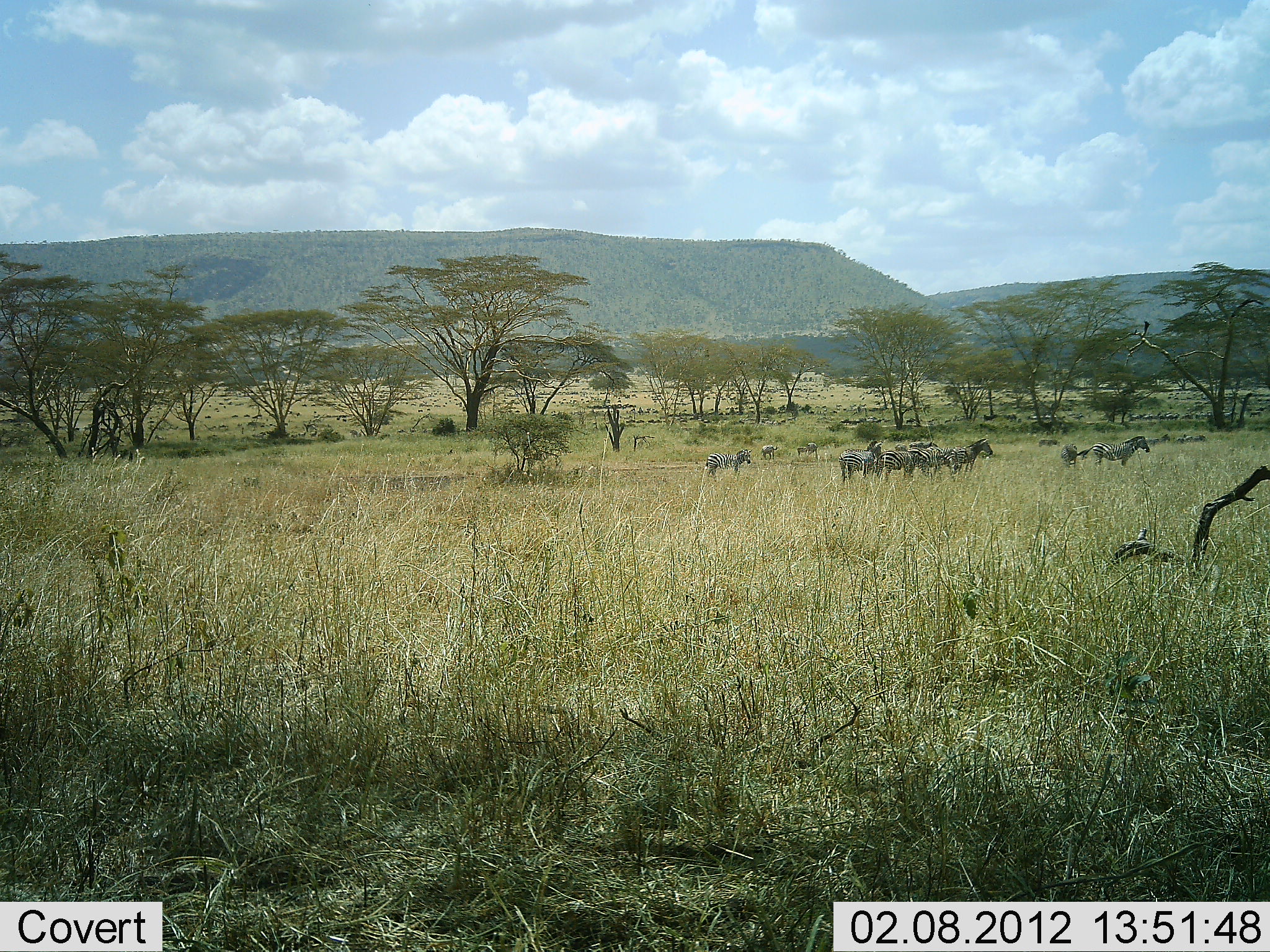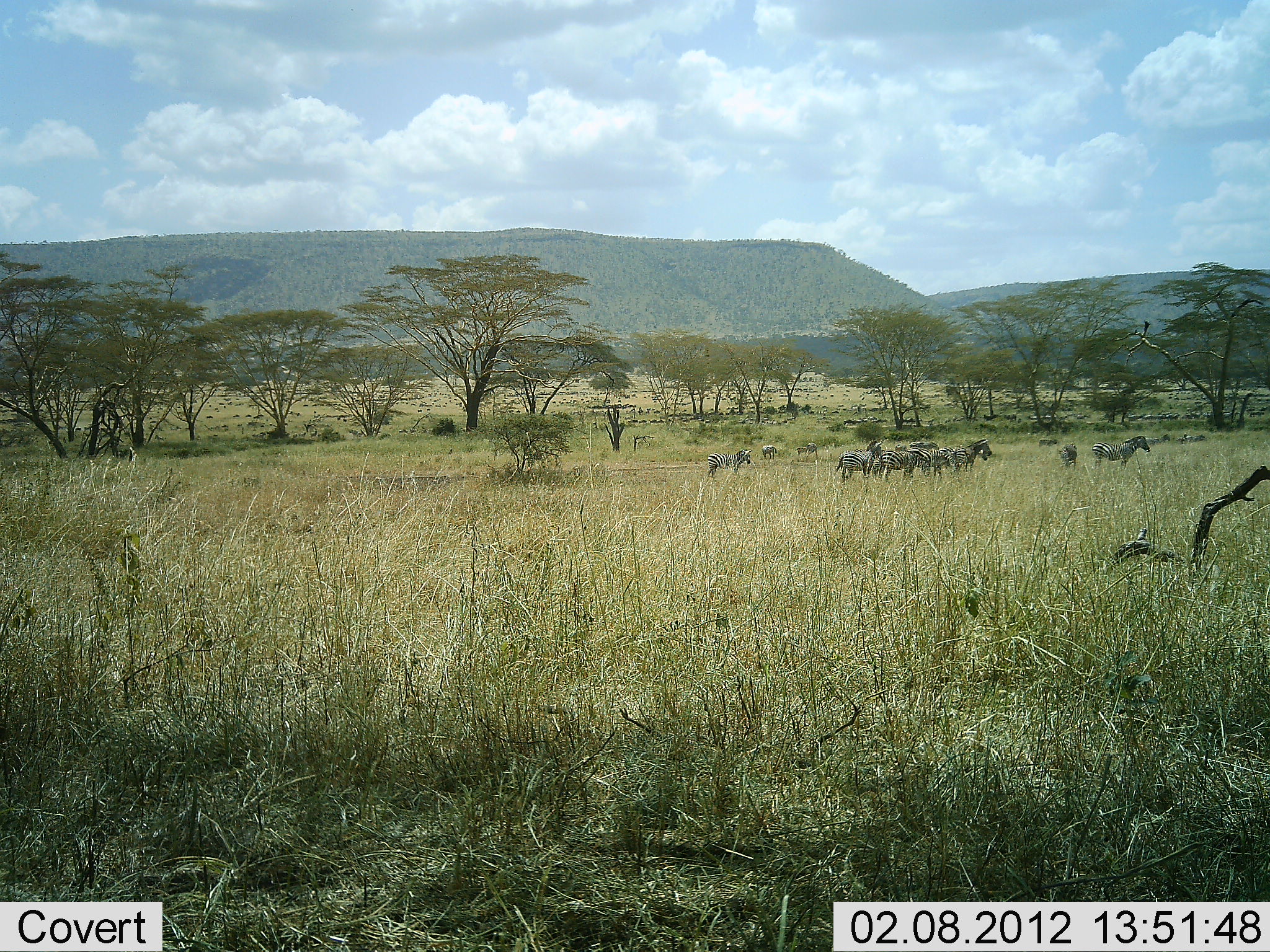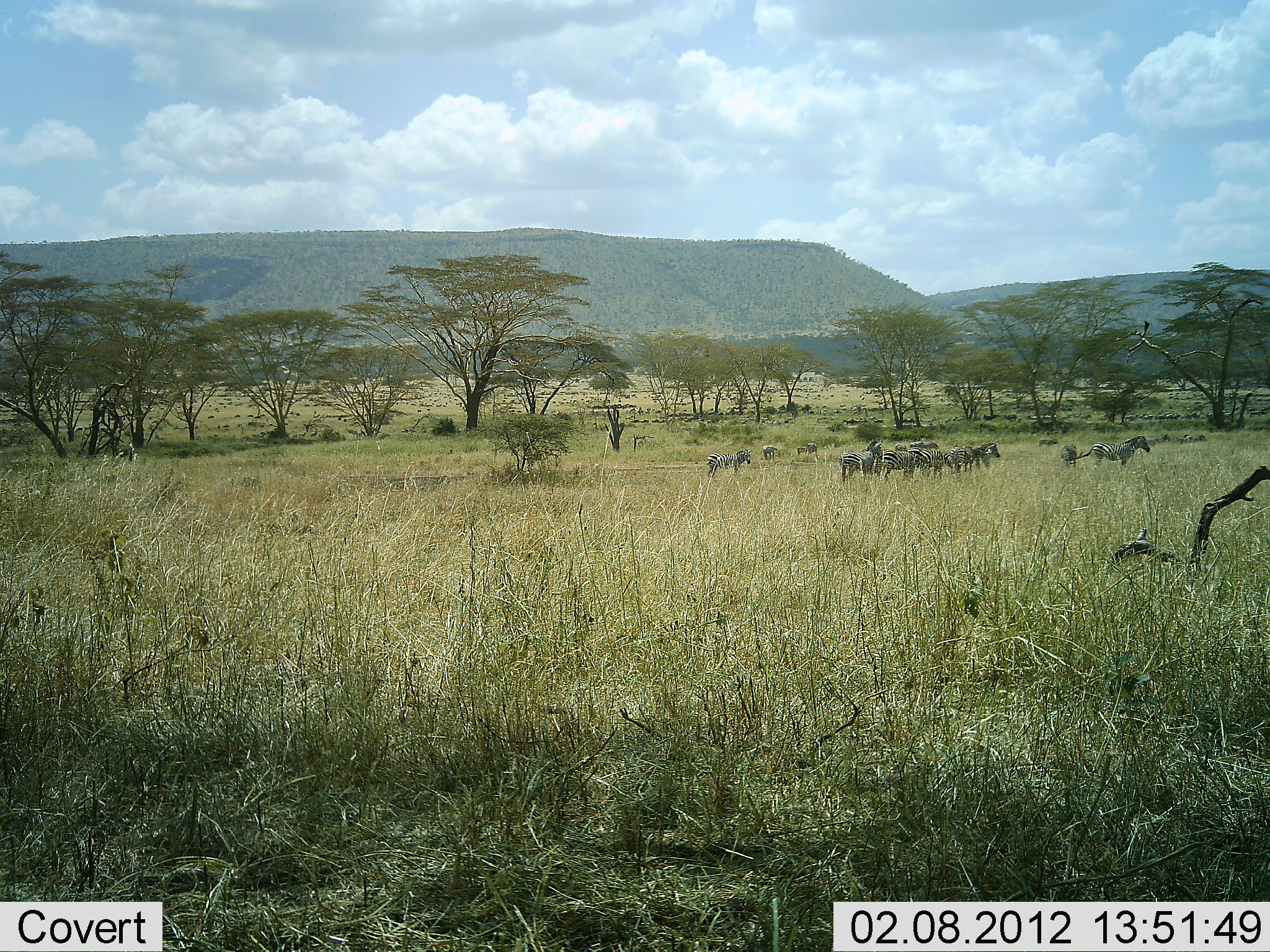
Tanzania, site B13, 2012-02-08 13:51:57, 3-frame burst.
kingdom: Animalia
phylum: Chordata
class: Mammalia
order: Perissodactyla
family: Equidae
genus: Equus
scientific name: Equus quagga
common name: plains zebra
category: zebra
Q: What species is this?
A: Zebra (plains zebra) (Equus quagga).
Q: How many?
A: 11-50.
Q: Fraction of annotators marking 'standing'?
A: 94%.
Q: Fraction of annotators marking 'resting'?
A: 9%.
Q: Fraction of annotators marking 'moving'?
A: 22%.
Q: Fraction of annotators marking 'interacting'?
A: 6%.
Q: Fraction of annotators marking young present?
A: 3%.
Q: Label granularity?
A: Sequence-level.